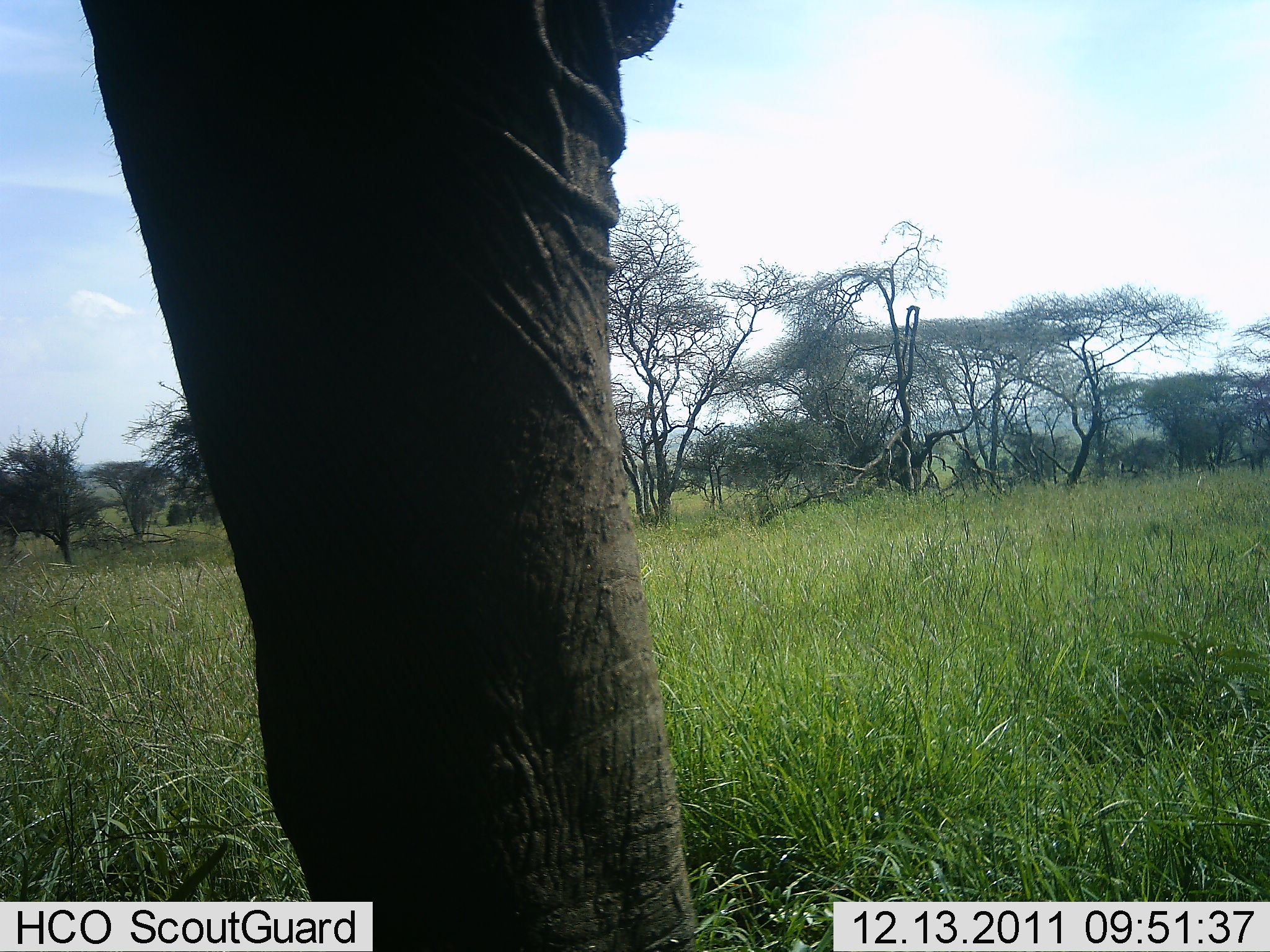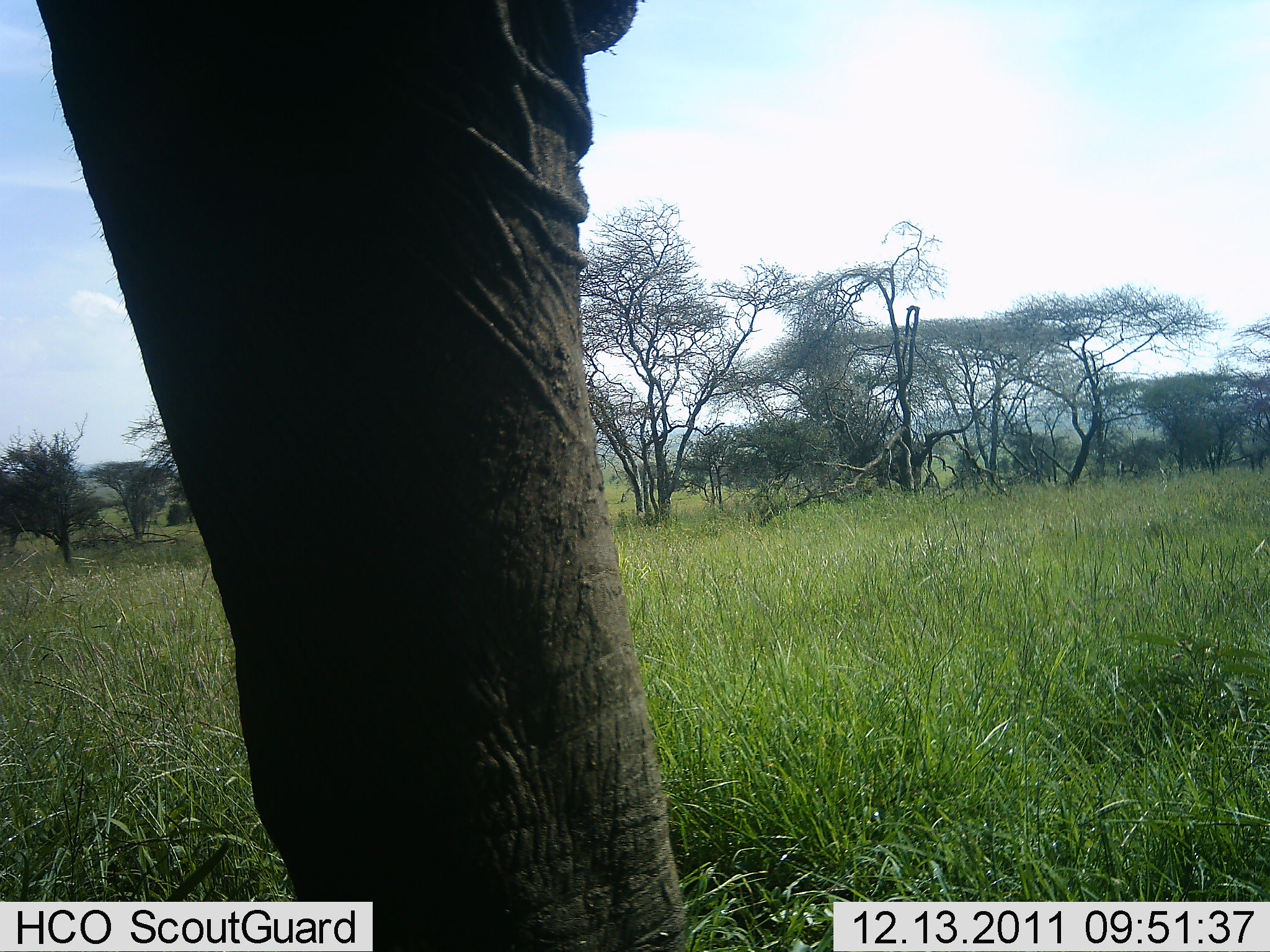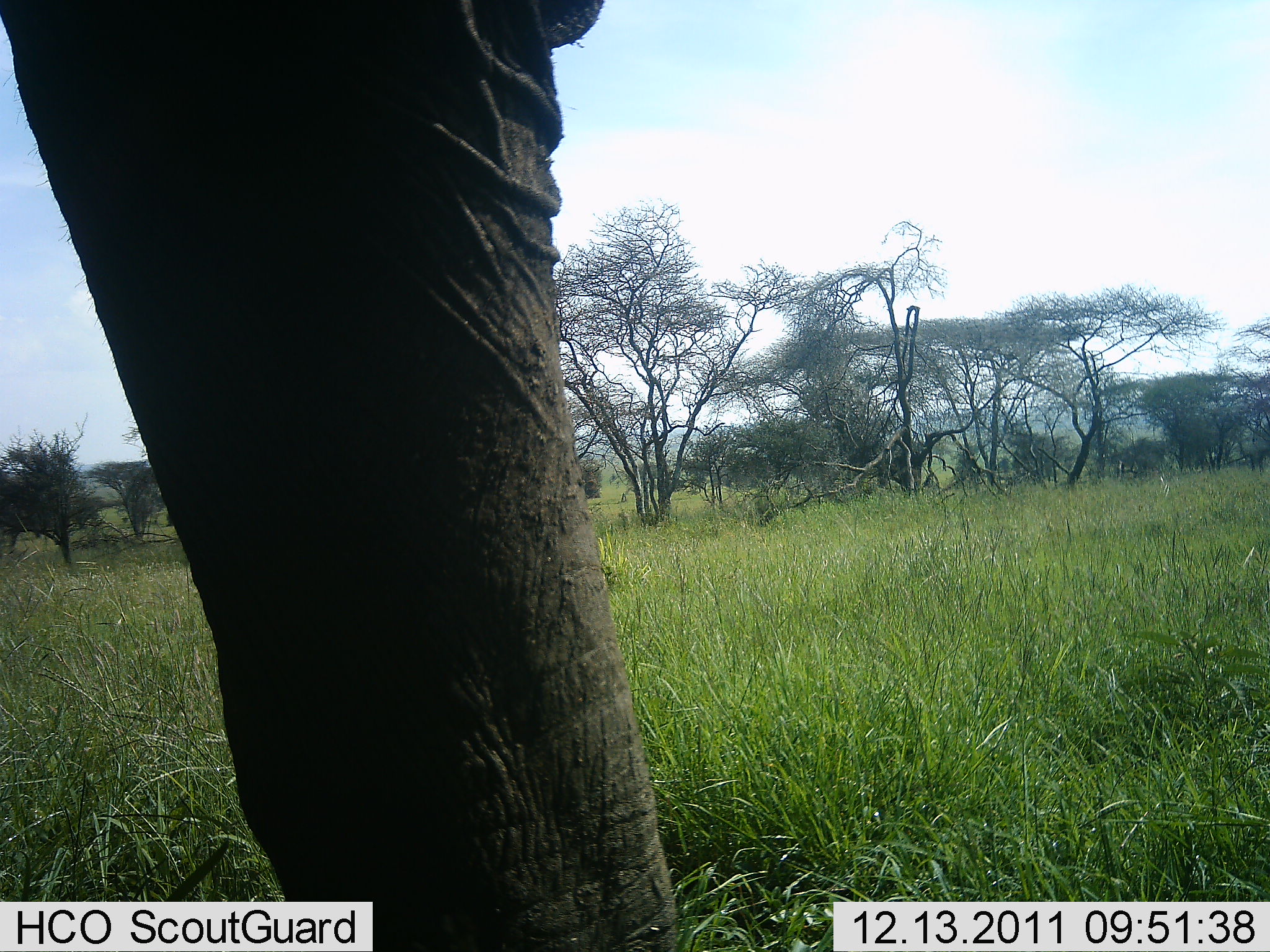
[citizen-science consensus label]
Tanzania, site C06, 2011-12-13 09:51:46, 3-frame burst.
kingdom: Animalia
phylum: Chordata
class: Mammalia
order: Proboscidea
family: Elephantidae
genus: Loxodonta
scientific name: Loxodonta africana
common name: african bush elephant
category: elephant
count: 1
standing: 64%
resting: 0%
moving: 36%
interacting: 0%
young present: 0%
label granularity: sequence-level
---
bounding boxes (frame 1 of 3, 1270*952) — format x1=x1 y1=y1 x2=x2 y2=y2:
animal: x1=75 y1=2 x2=715 y2=950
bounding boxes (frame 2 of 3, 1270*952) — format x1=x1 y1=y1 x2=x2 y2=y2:
animal: x1=28 y1=0 x2=696 y2=950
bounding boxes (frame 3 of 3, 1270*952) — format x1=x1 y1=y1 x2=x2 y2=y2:
animal: x1=2 y1=1 x2=703 y2=952